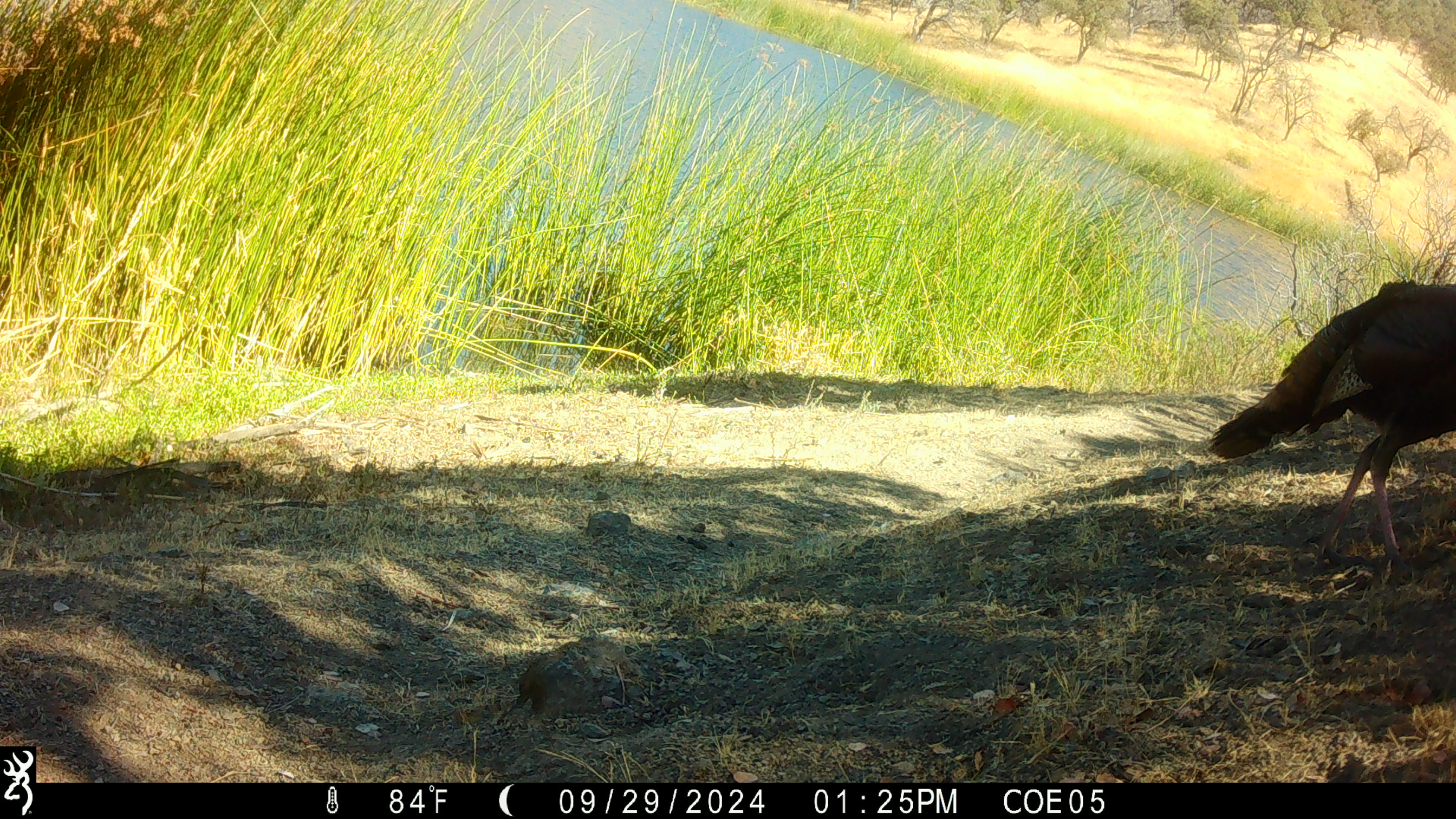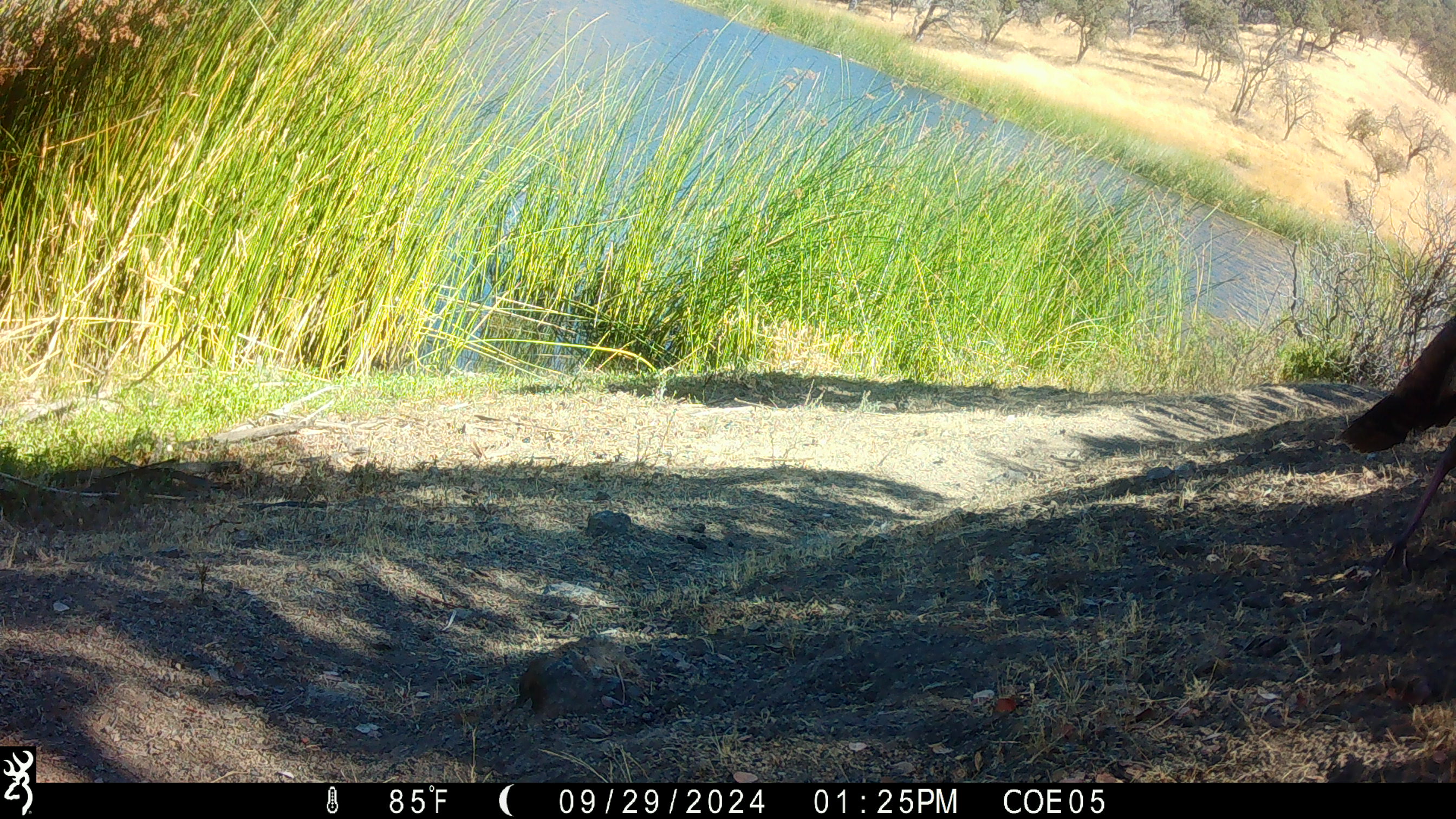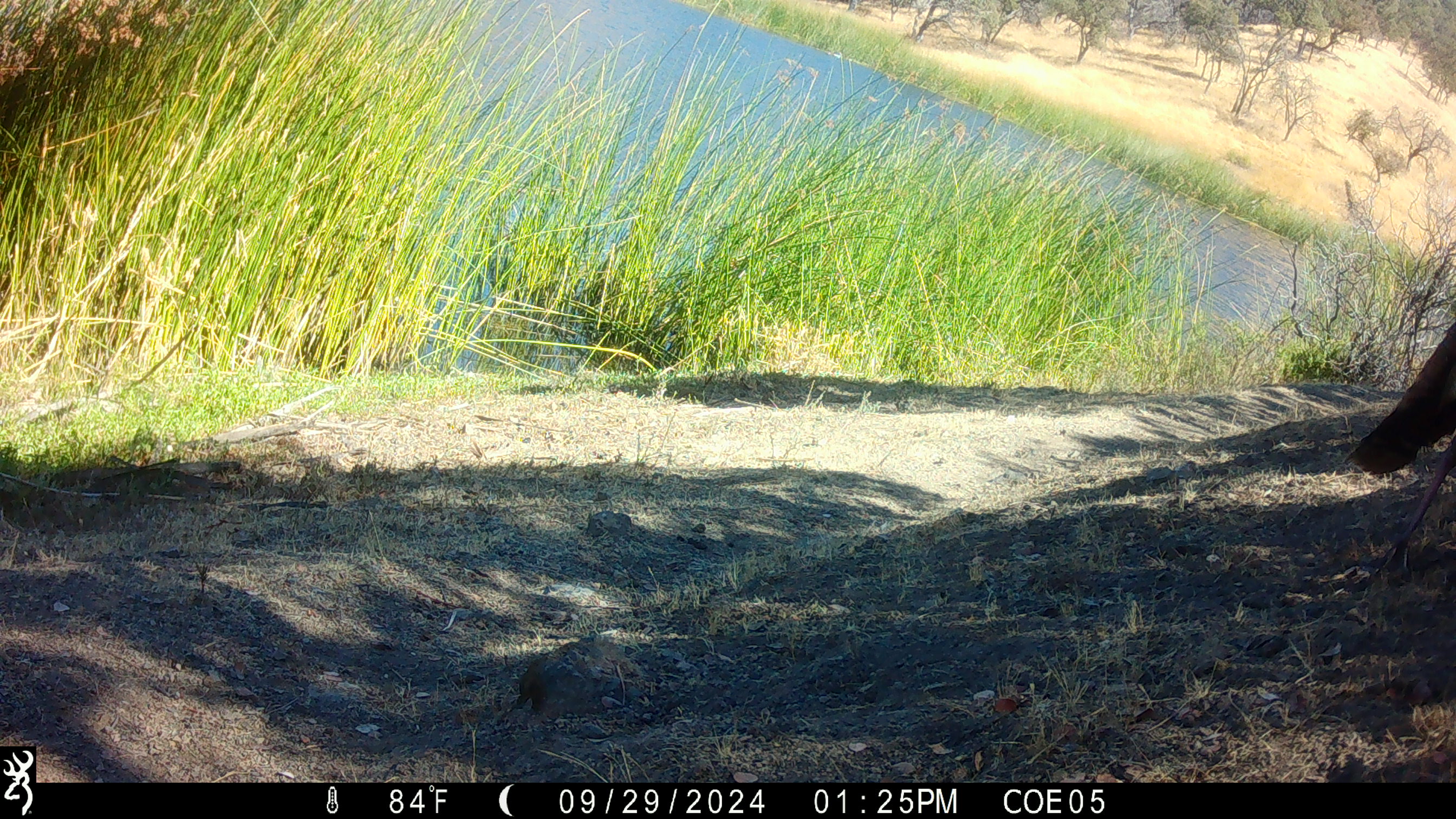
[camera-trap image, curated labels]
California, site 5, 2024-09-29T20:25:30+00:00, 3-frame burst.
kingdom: Animalia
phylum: Chordata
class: Aves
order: Galliformes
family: Phasianidae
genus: Meleagris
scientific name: Meleagris gallopavo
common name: turkey